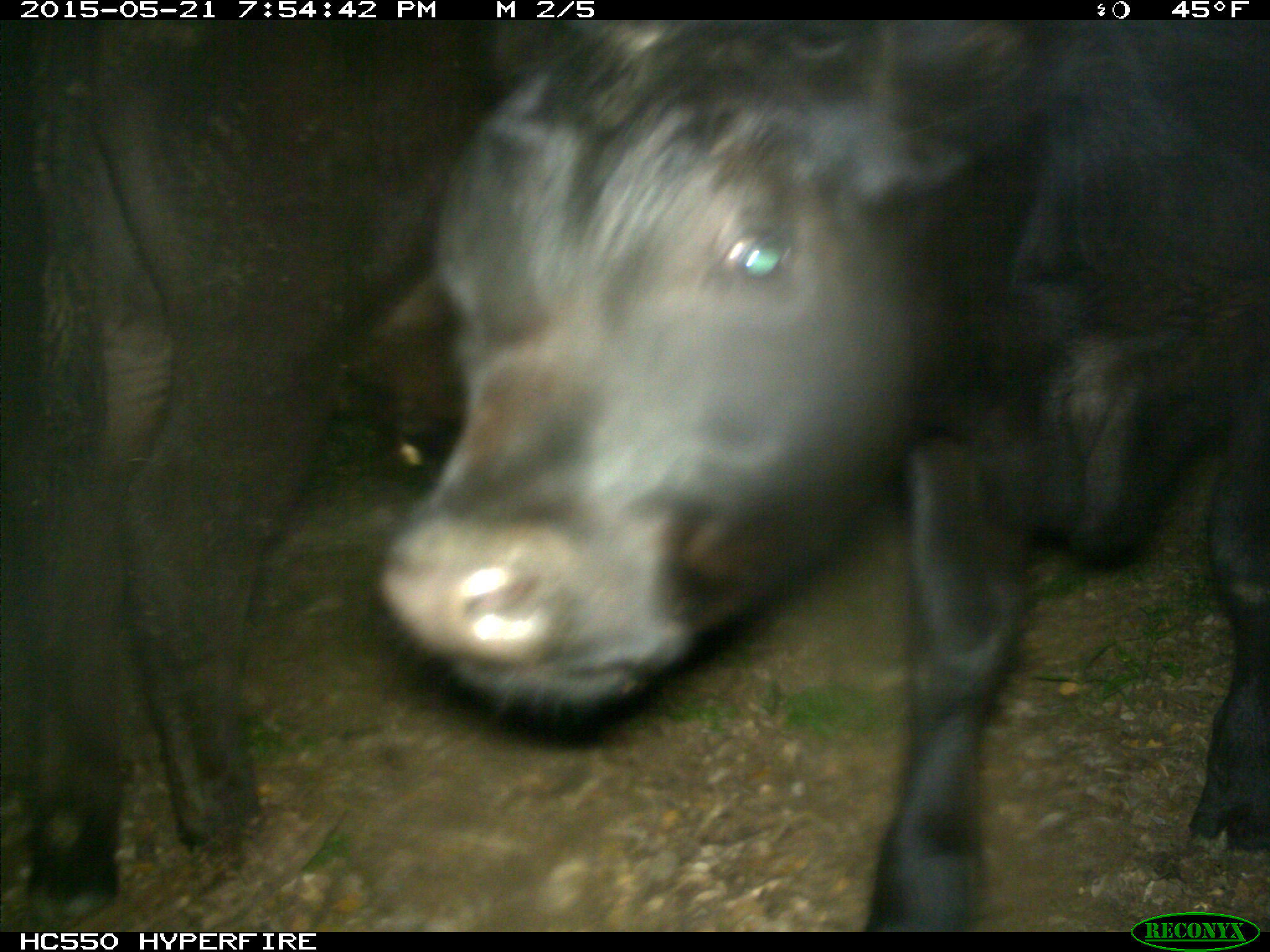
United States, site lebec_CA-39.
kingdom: Animalia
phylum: Chordata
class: Mammalia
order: Artiodactyla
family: Bovidae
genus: Bos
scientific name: Bos taurus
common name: domestic cow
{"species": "Bos taurus (domestic cow)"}